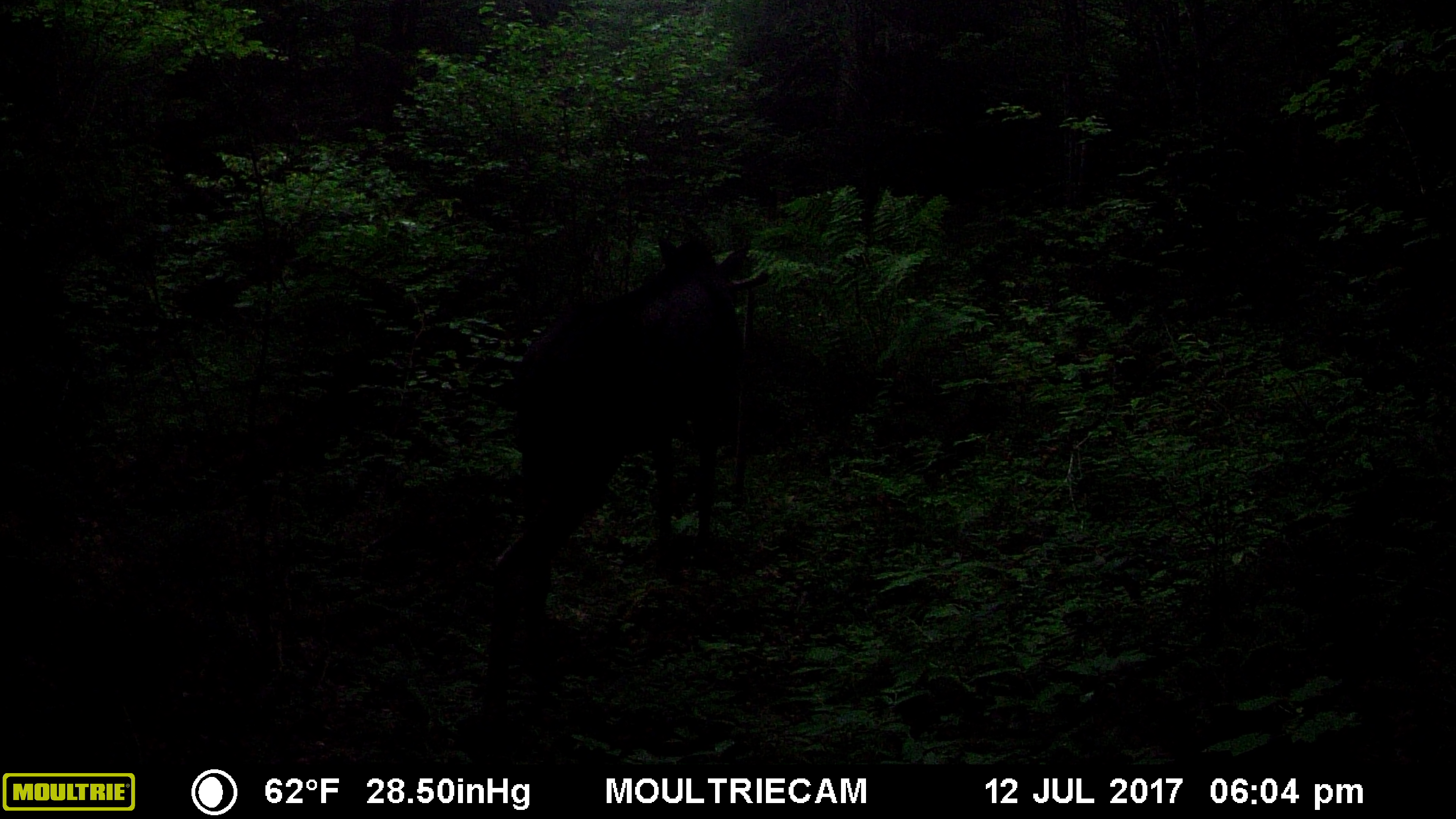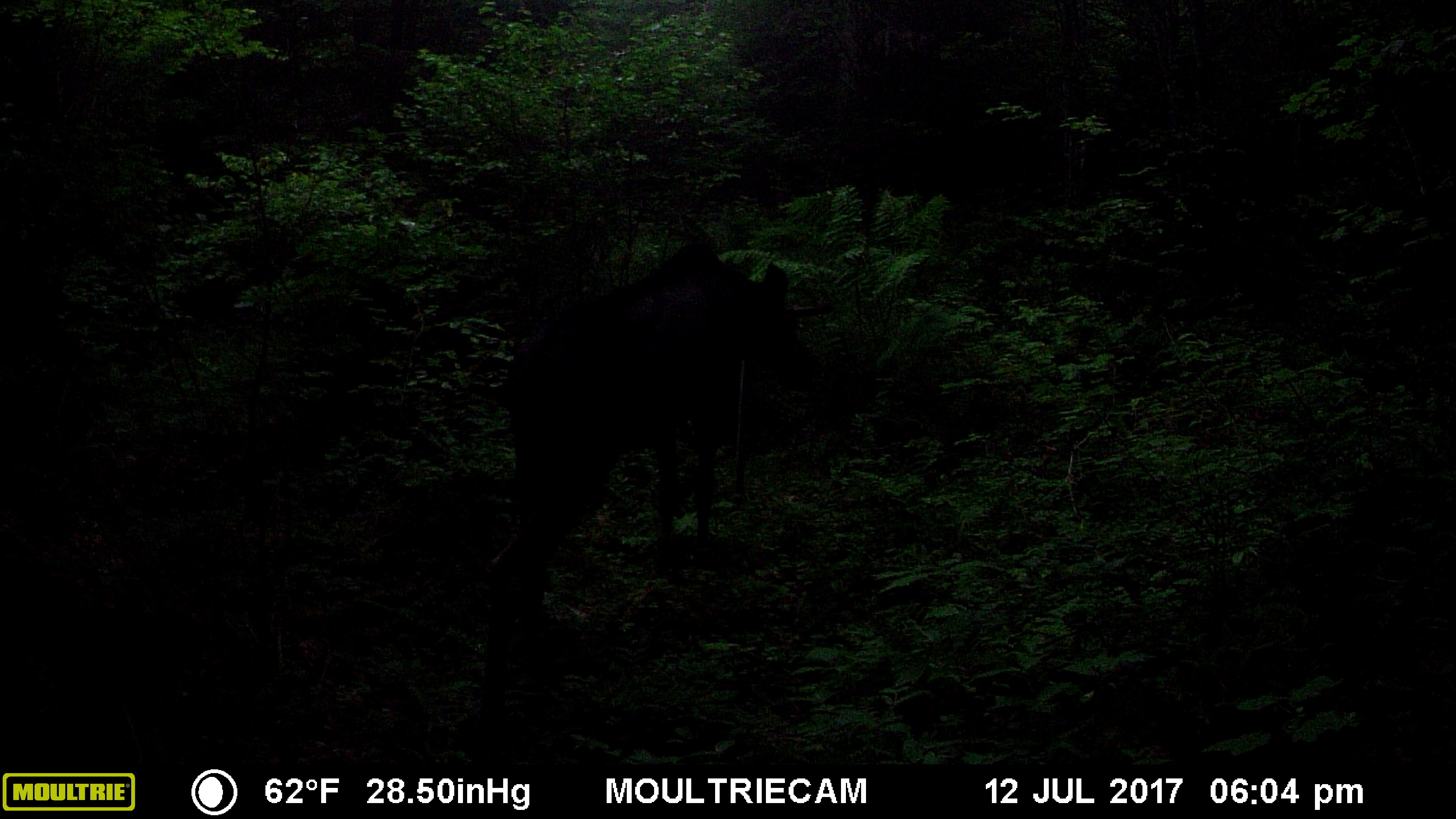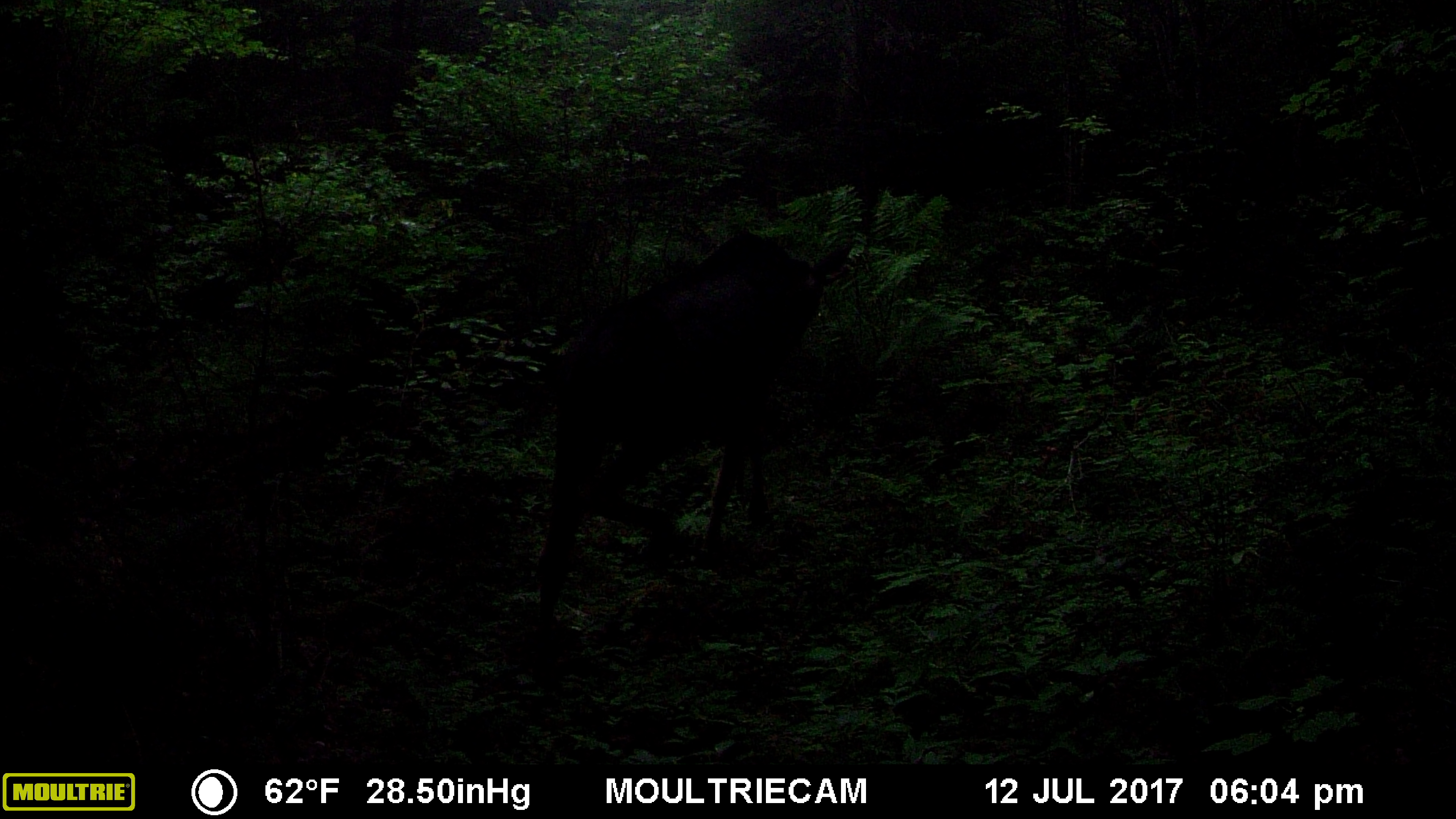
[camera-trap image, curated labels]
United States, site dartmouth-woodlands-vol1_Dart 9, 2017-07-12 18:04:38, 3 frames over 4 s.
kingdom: Animalia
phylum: Chordata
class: Mammalia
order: Artiodactyla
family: Cervidae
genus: Alces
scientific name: Alces alces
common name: moose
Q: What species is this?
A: Moose (Alces alces).